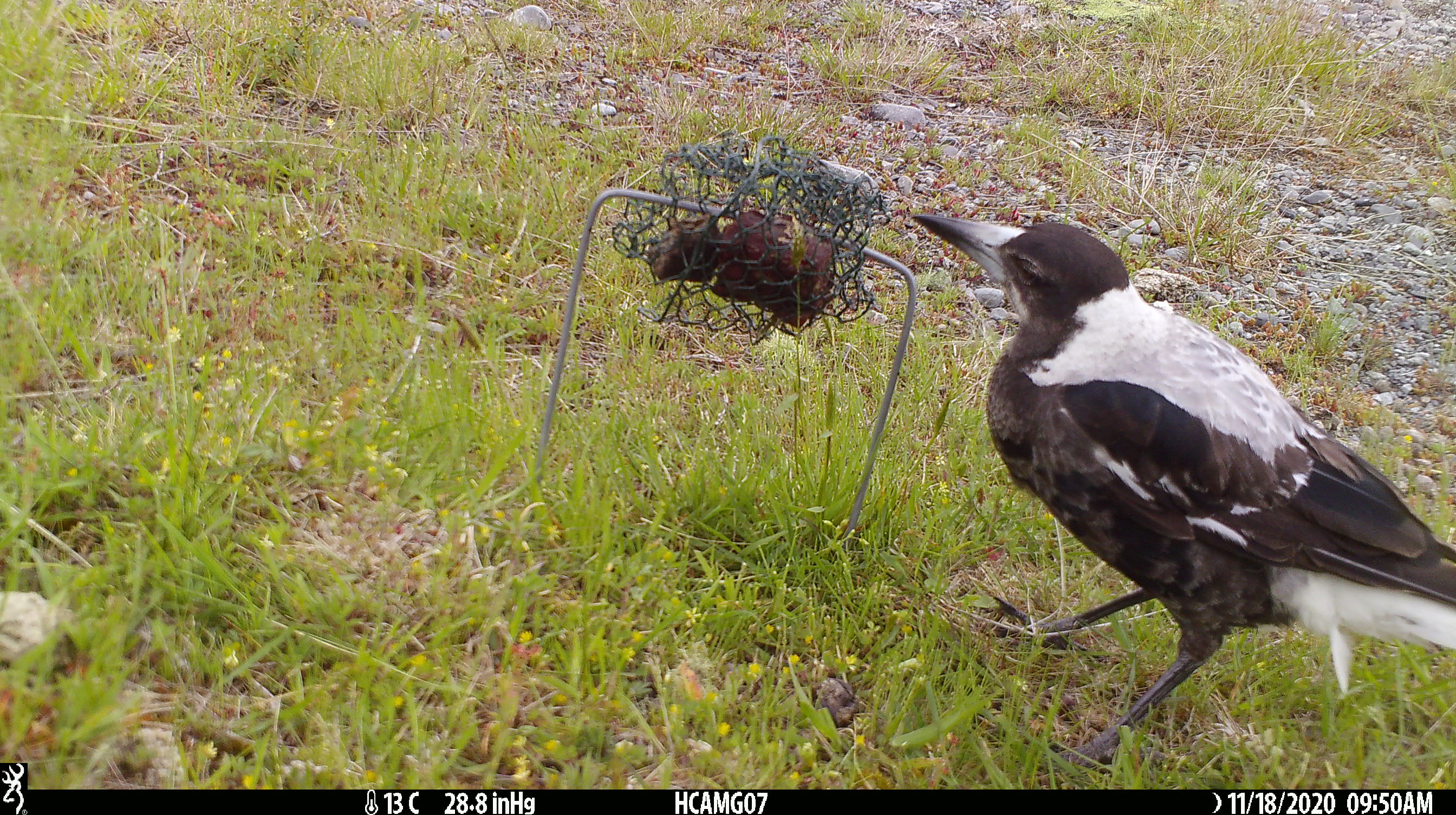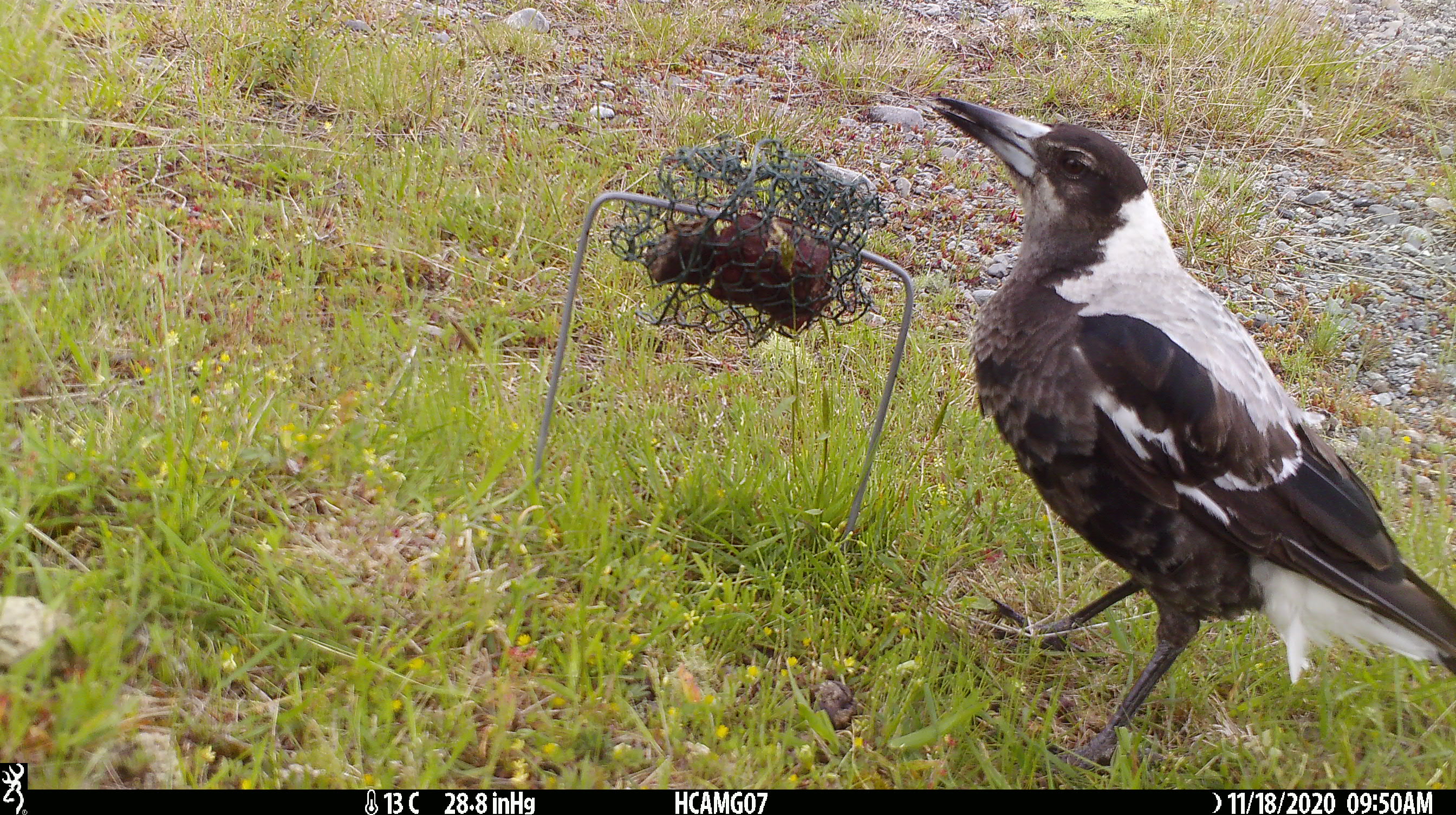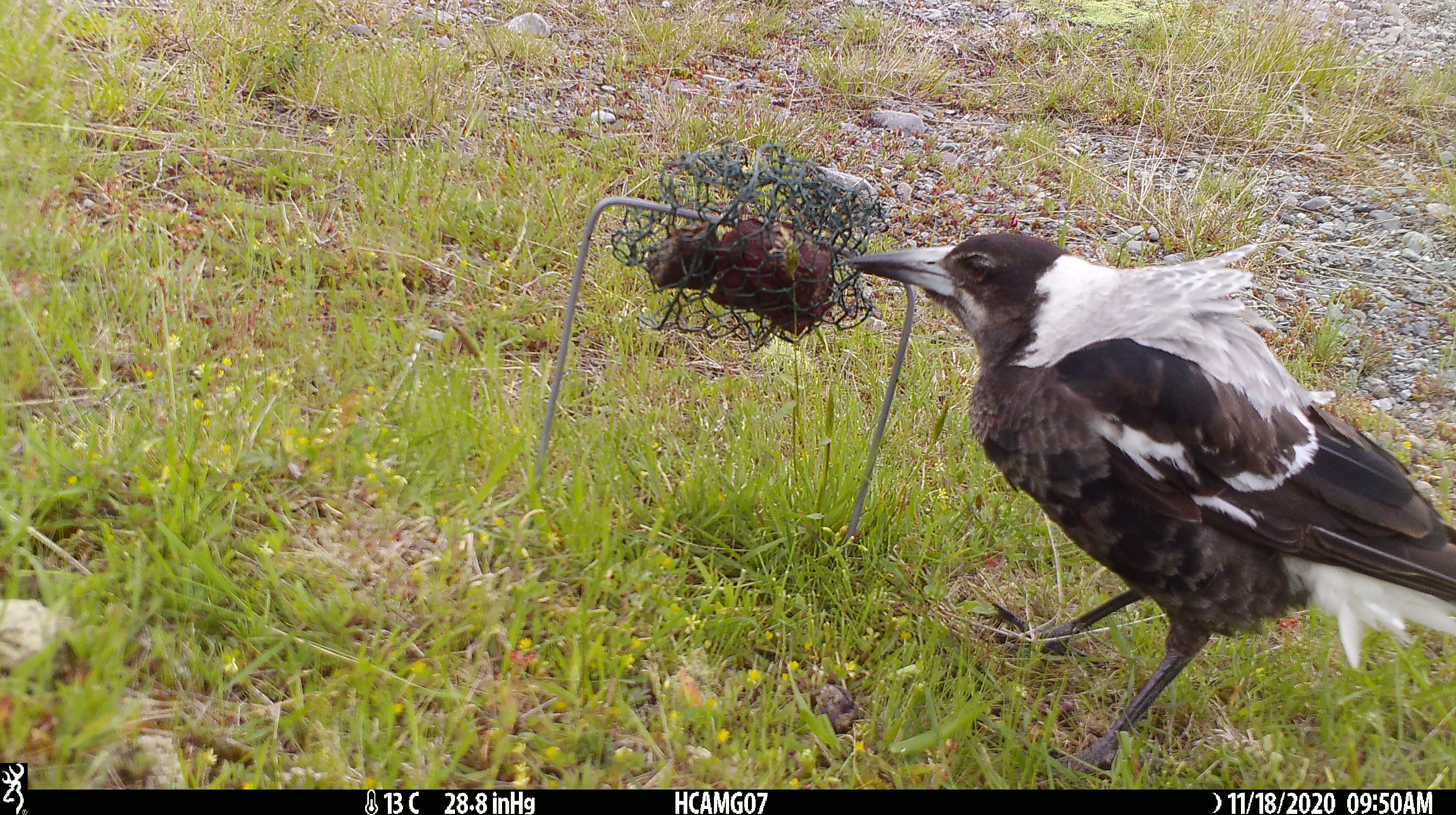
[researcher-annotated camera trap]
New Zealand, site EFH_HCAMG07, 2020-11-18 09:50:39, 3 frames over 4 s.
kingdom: Animalia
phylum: Chordata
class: Aves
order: Passeriformes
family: Artamidae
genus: Gymnorhina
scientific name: Gymnorhina tibicen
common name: australian magpie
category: magpie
Magpie (australian magpie) (Gymnorhina tibicen).